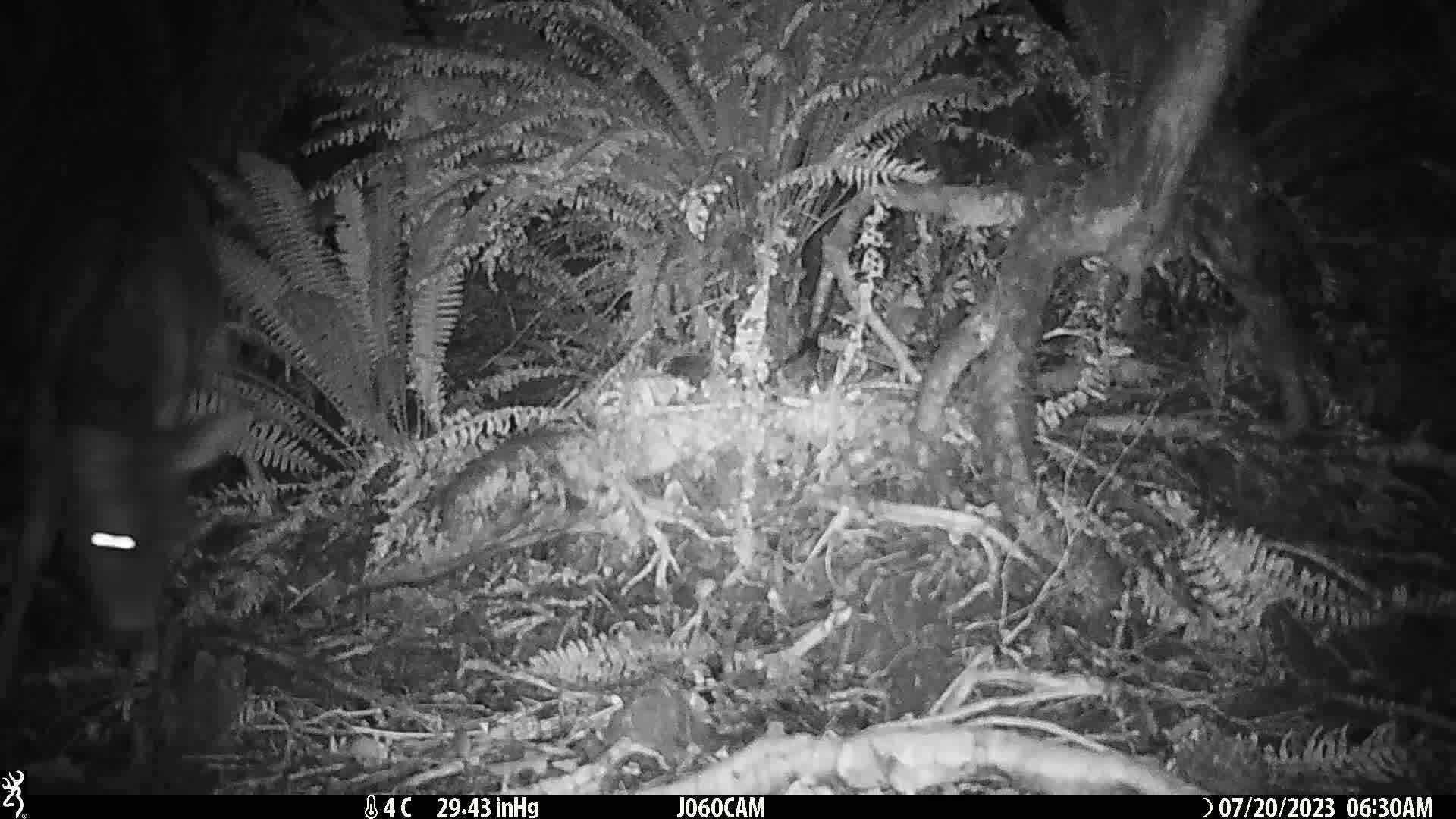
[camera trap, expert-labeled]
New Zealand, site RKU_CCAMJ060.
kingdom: Animalia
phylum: Chordata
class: Mammalia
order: Artiodactyla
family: Cervidae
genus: Odocoileus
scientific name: Odocoileus virginianus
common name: white-tailed deer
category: white tailed deer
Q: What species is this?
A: White tailed deer (white-tailed deer) (Odocoileus virginianus).